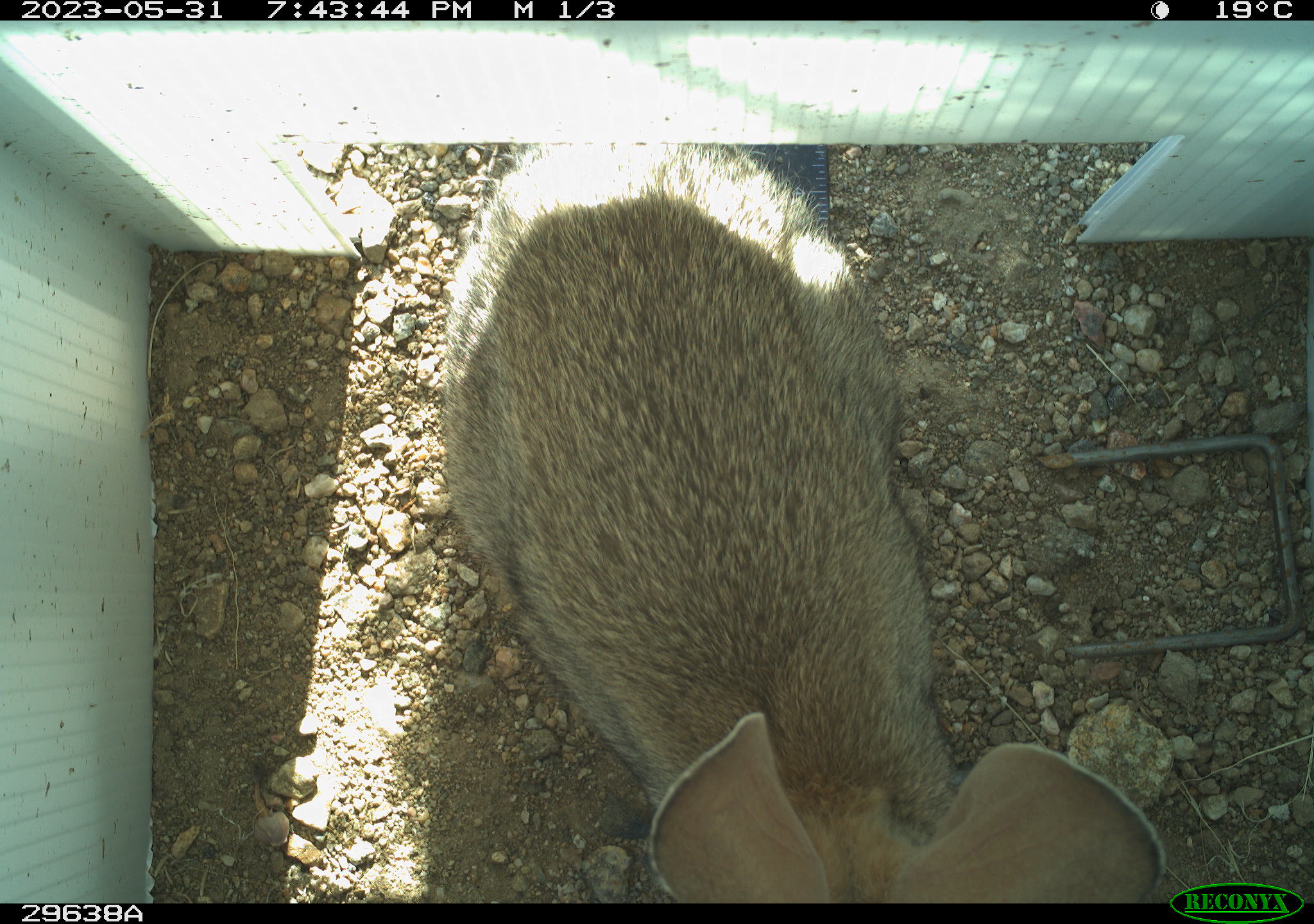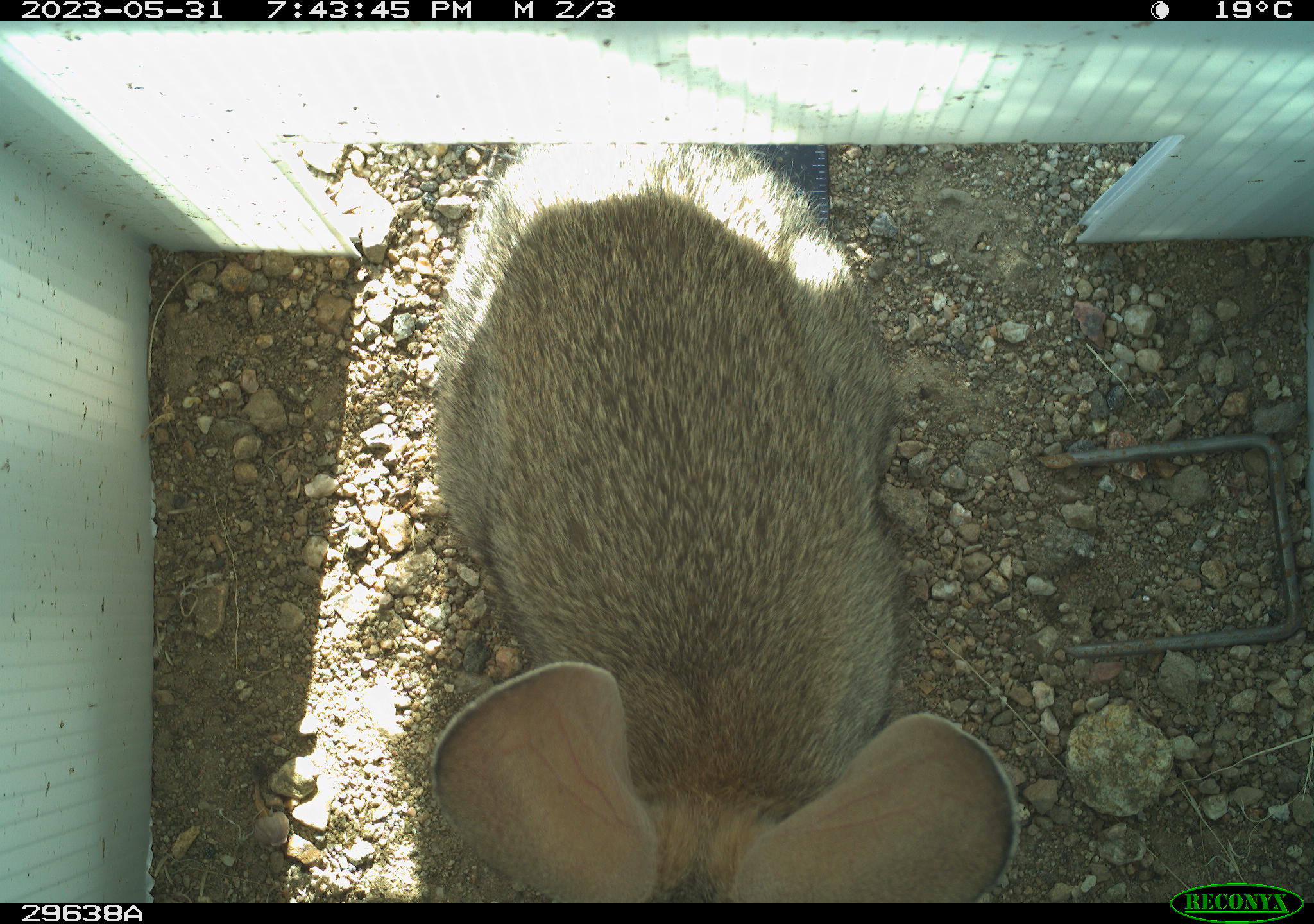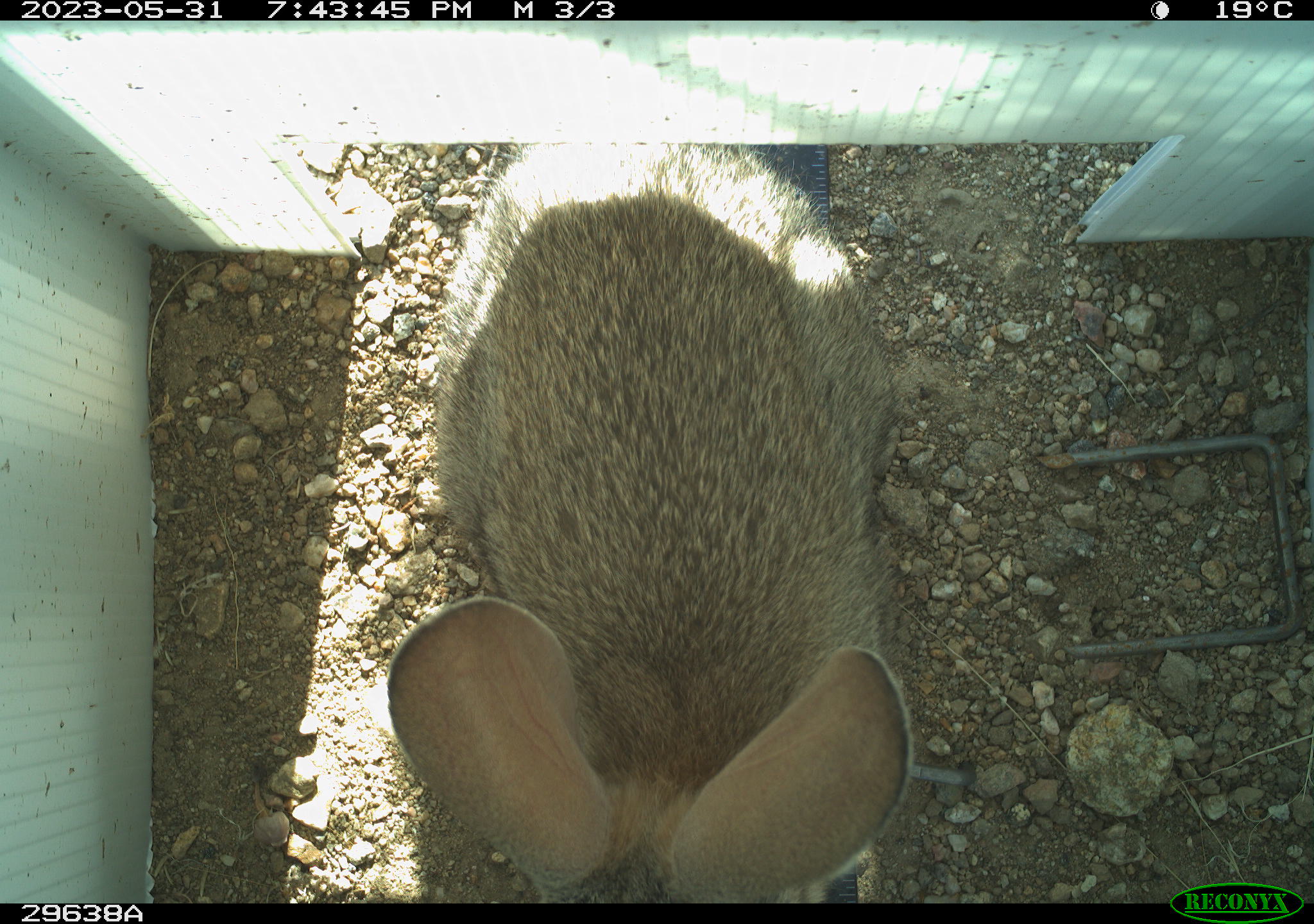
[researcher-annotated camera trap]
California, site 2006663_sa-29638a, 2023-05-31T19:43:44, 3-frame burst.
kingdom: Animalia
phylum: Chordata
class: Mammalia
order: Lagomorpha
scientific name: Lagomorpha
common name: hares, rabbits, and pikas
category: lagomorpha order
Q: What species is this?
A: Lagomorpha order (hares, rabbits, and pikas) (Lagomorpha).